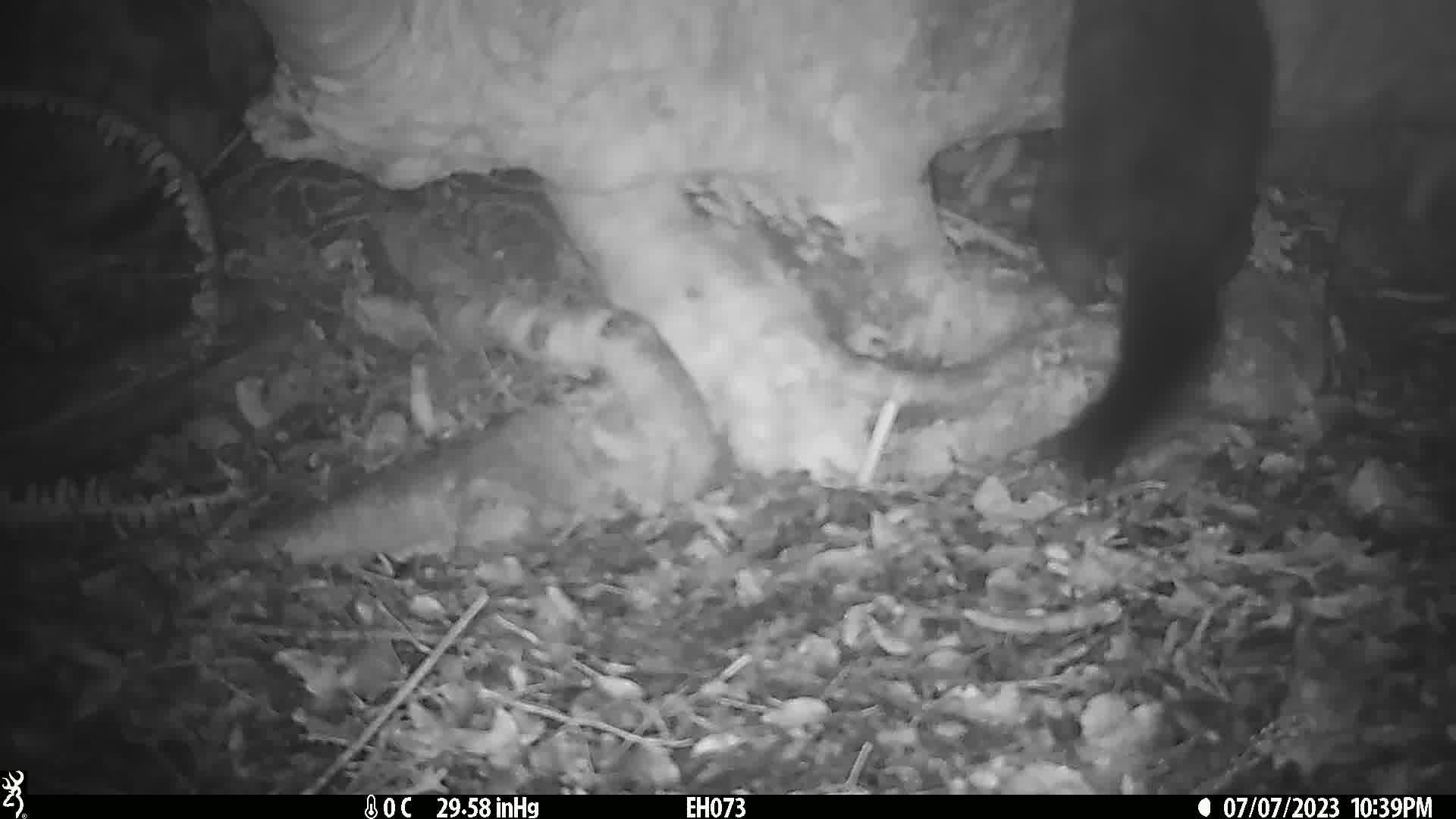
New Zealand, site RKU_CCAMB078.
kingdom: Animalia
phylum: Chordata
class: Mammalia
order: Diprotodontia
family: Phalangeridae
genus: Trichosurus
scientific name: Trichosurus vulpecula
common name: common brushtail possum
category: possum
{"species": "possum (common brushtail possum) (Trichosurus vulpecula)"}